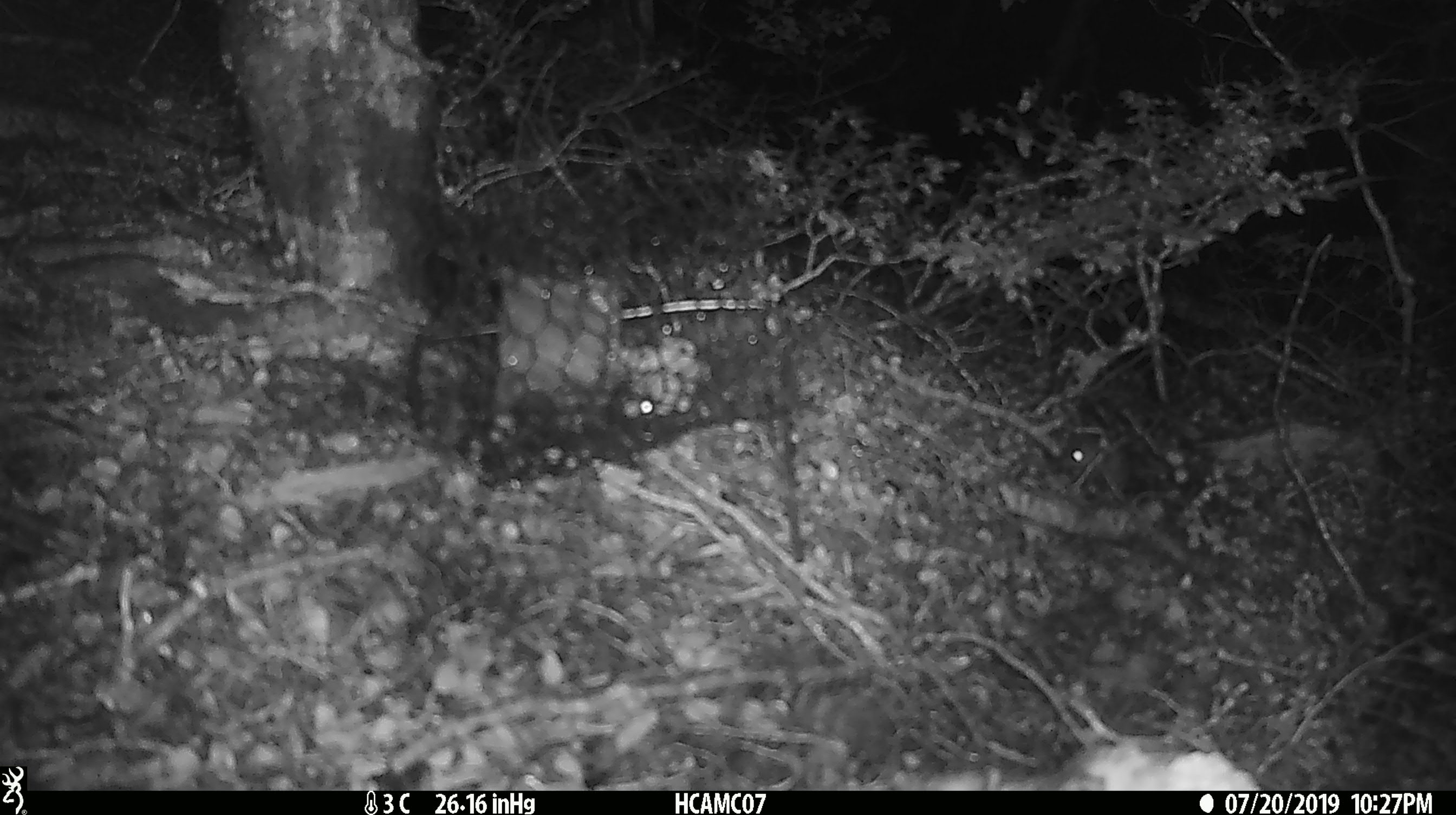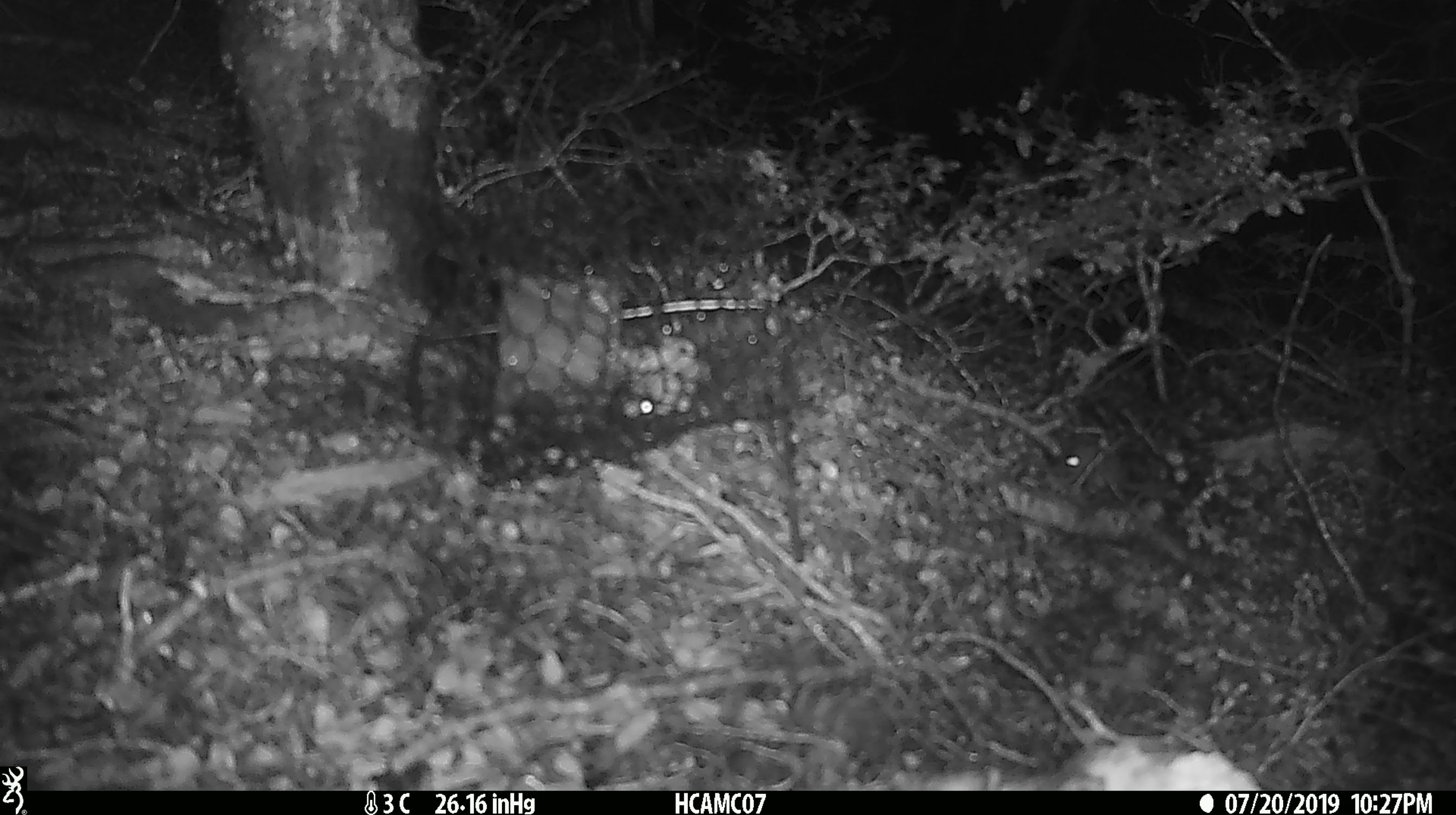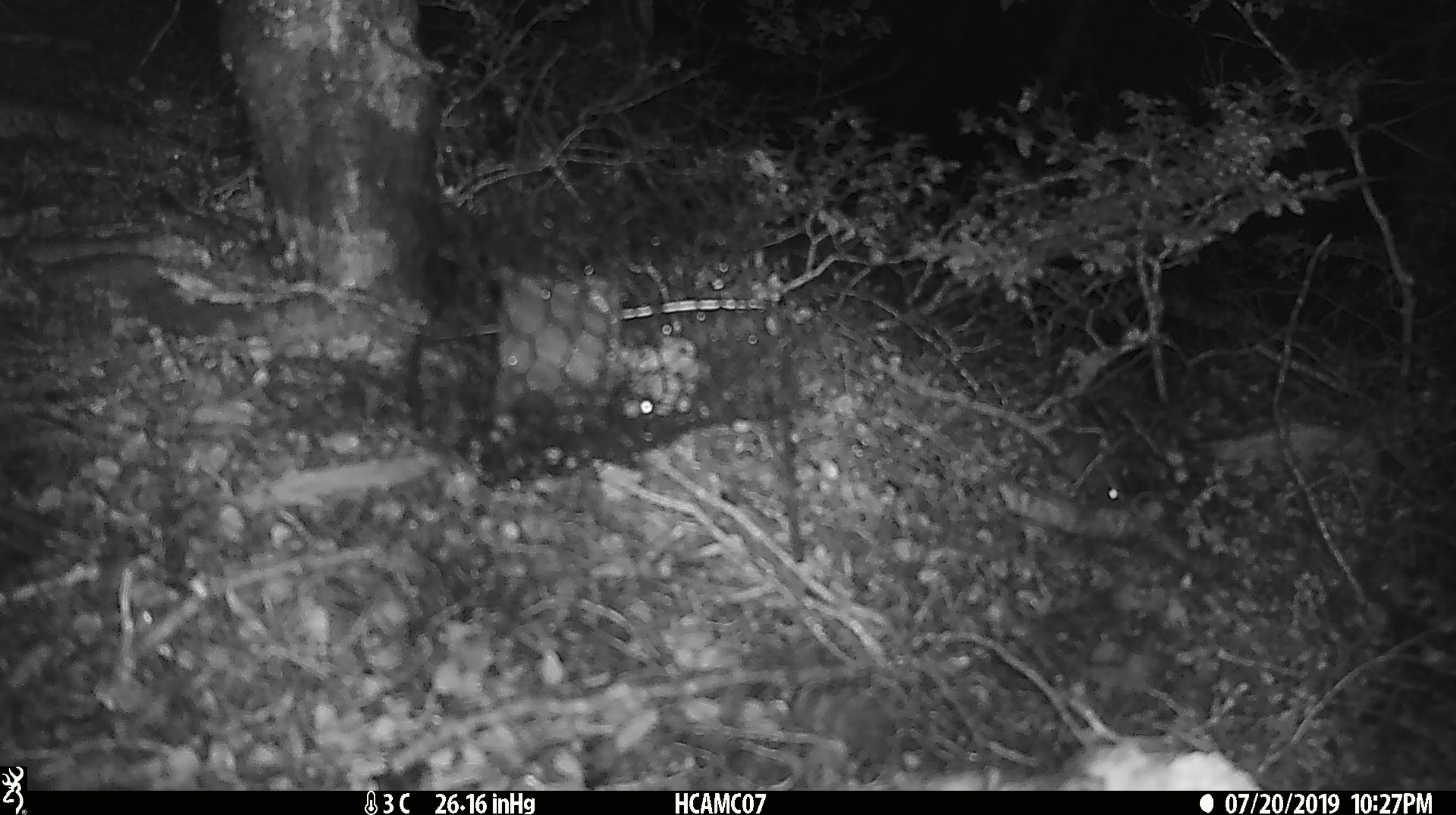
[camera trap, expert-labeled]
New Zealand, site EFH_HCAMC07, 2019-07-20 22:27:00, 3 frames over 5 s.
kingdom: Animalia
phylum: Chordata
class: Mammalia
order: Rodentia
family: Muridae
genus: Mus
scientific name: Mus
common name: mouse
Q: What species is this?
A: Mouse (Mus).